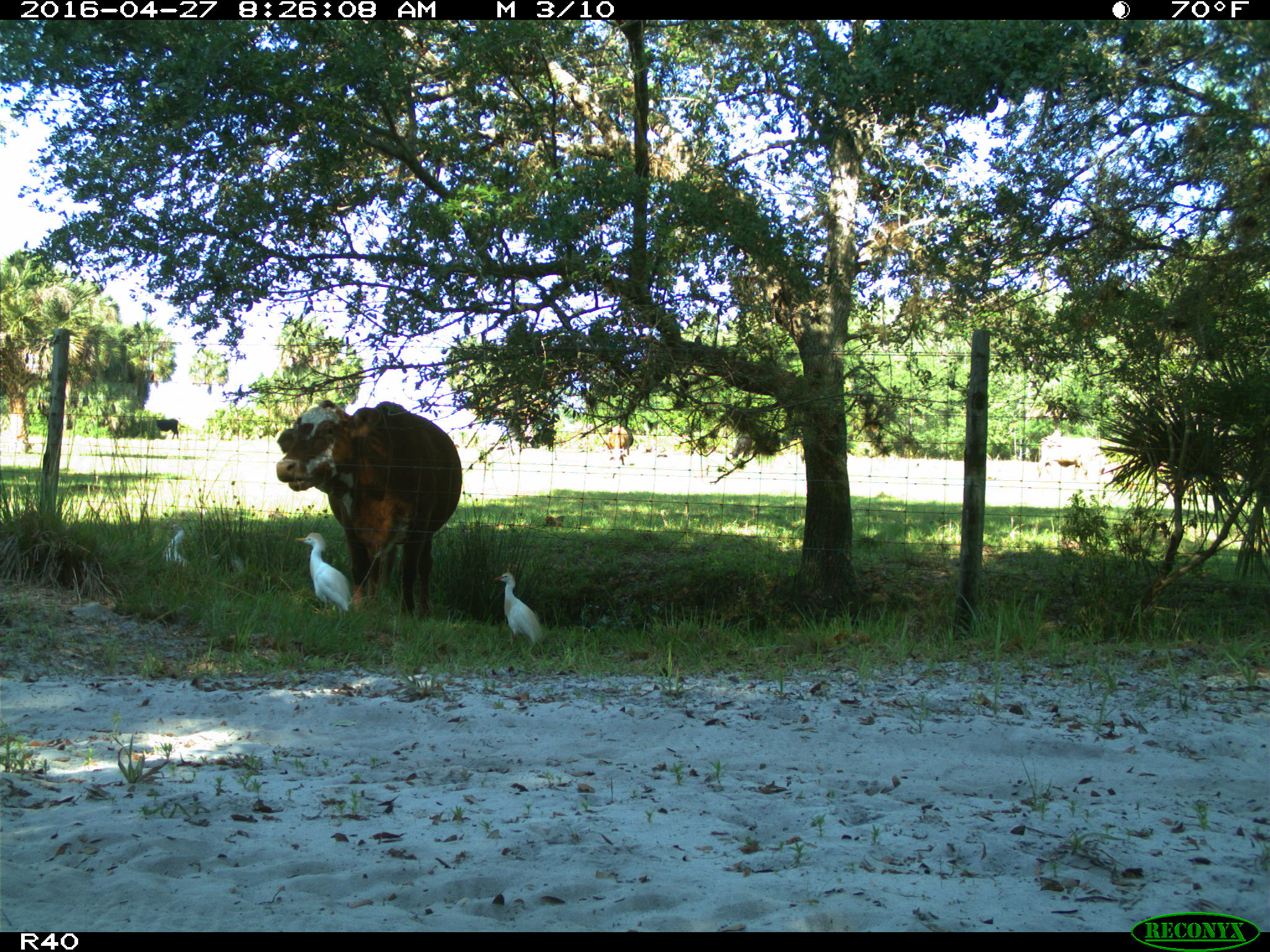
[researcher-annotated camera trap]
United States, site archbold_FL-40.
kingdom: Animalia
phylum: Chordata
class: Mammalia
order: Artiodactyla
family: Bovidae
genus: Bos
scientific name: Bos taurus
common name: domestic cow